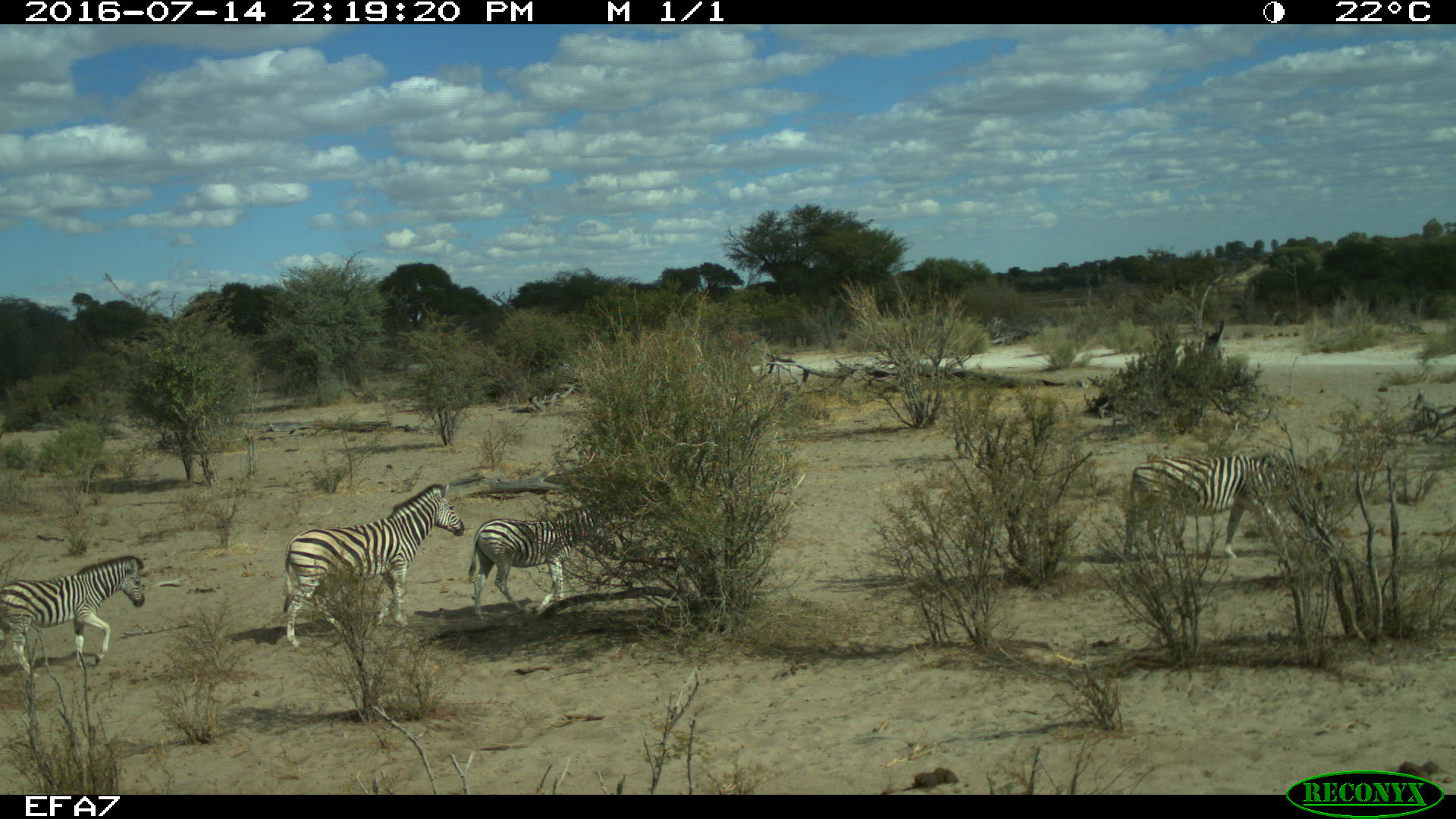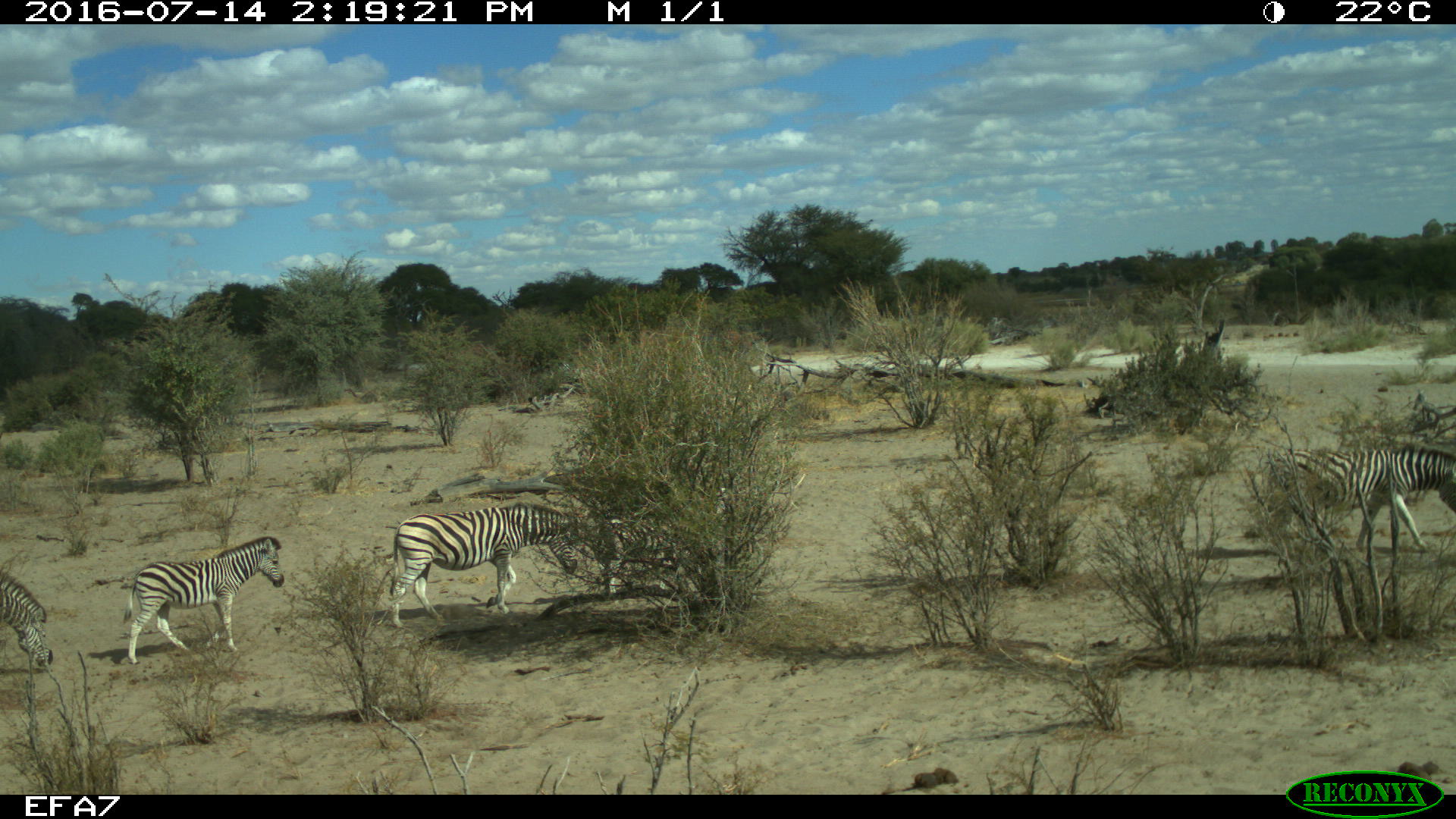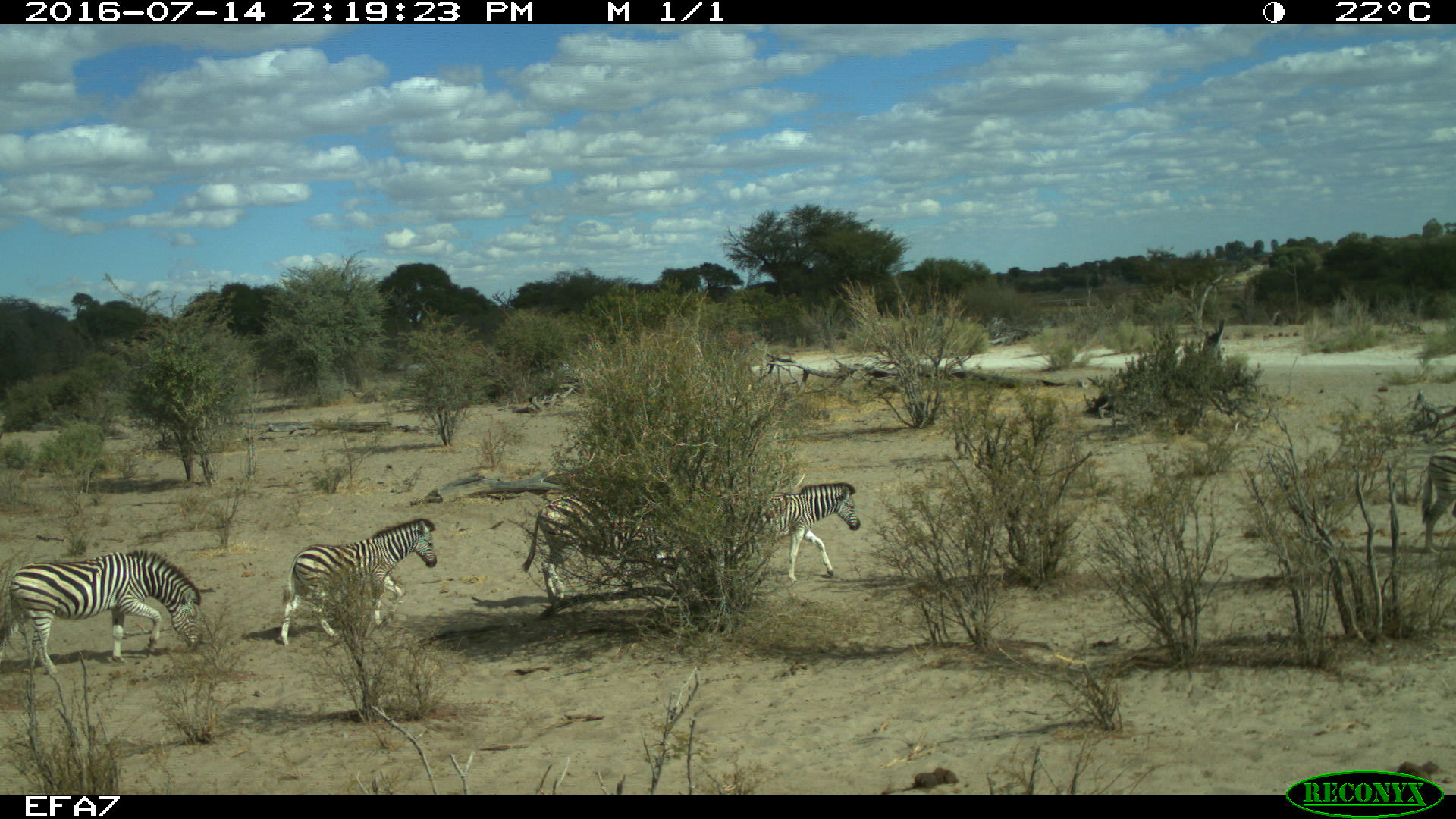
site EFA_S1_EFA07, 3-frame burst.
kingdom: Animalia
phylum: Chordata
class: Mammalia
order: Perissodactyla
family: Equidae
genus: Equus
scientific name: Equus quagga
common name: plains zebra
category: zebraplains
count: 5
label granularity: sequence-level